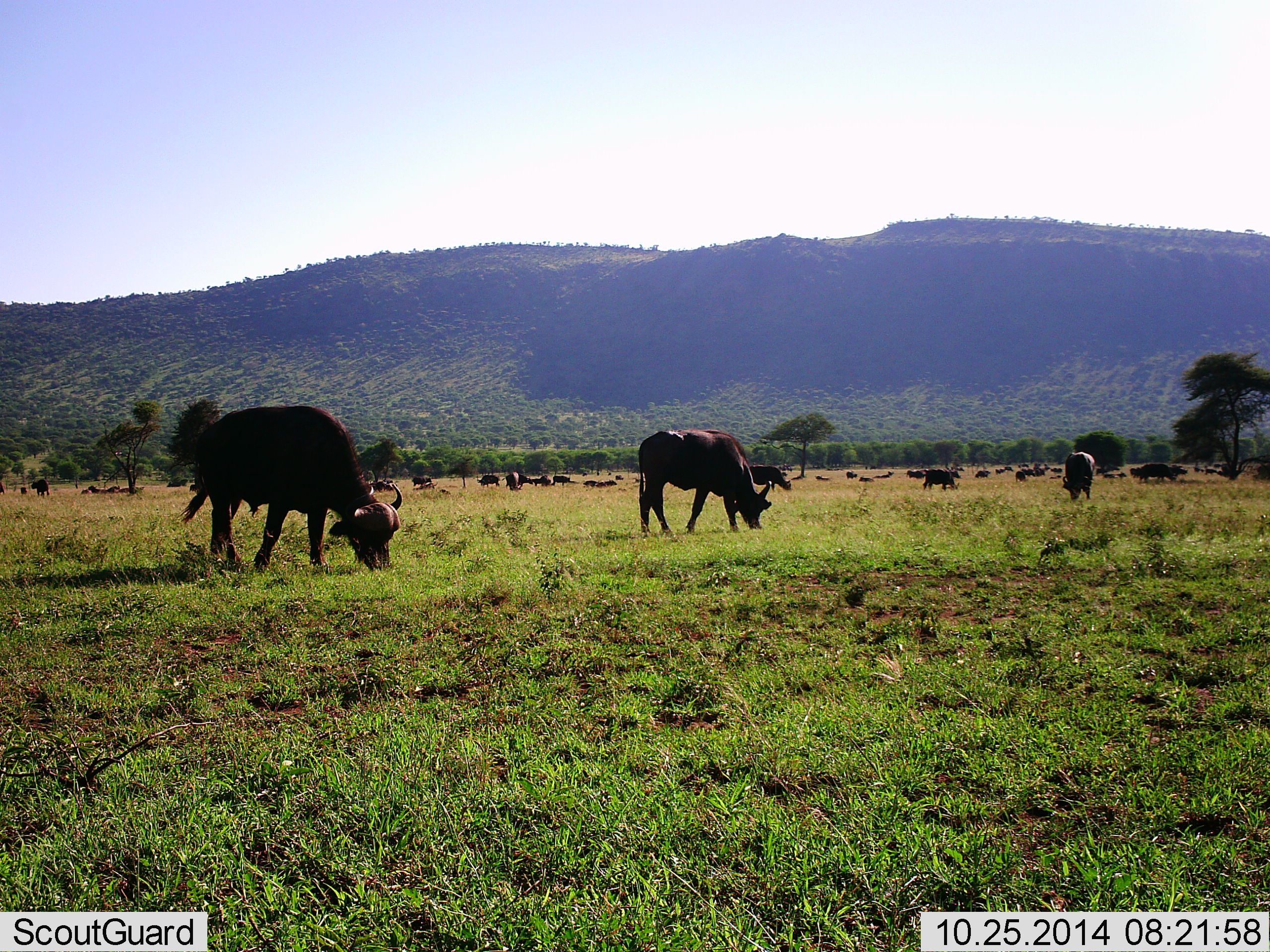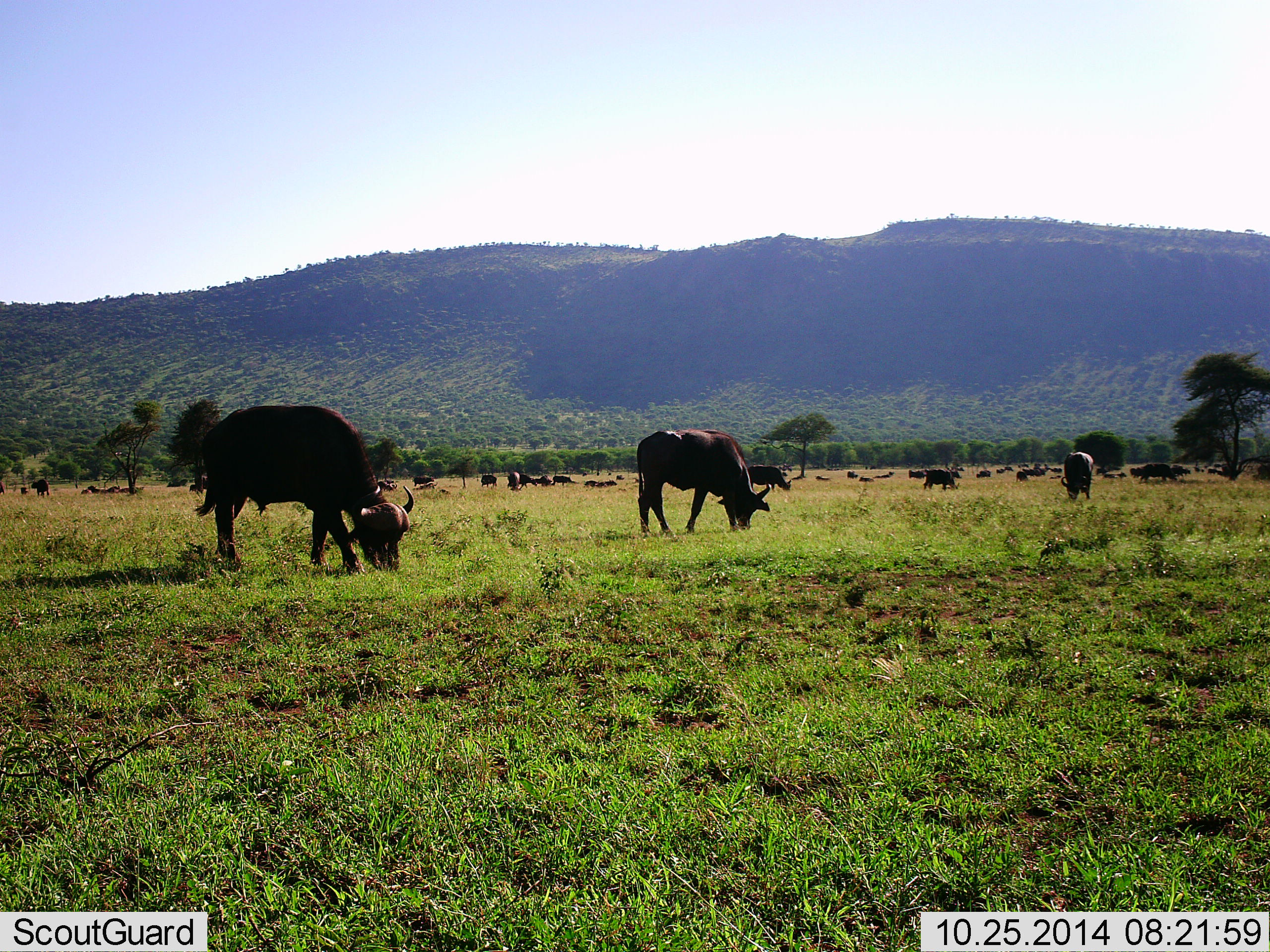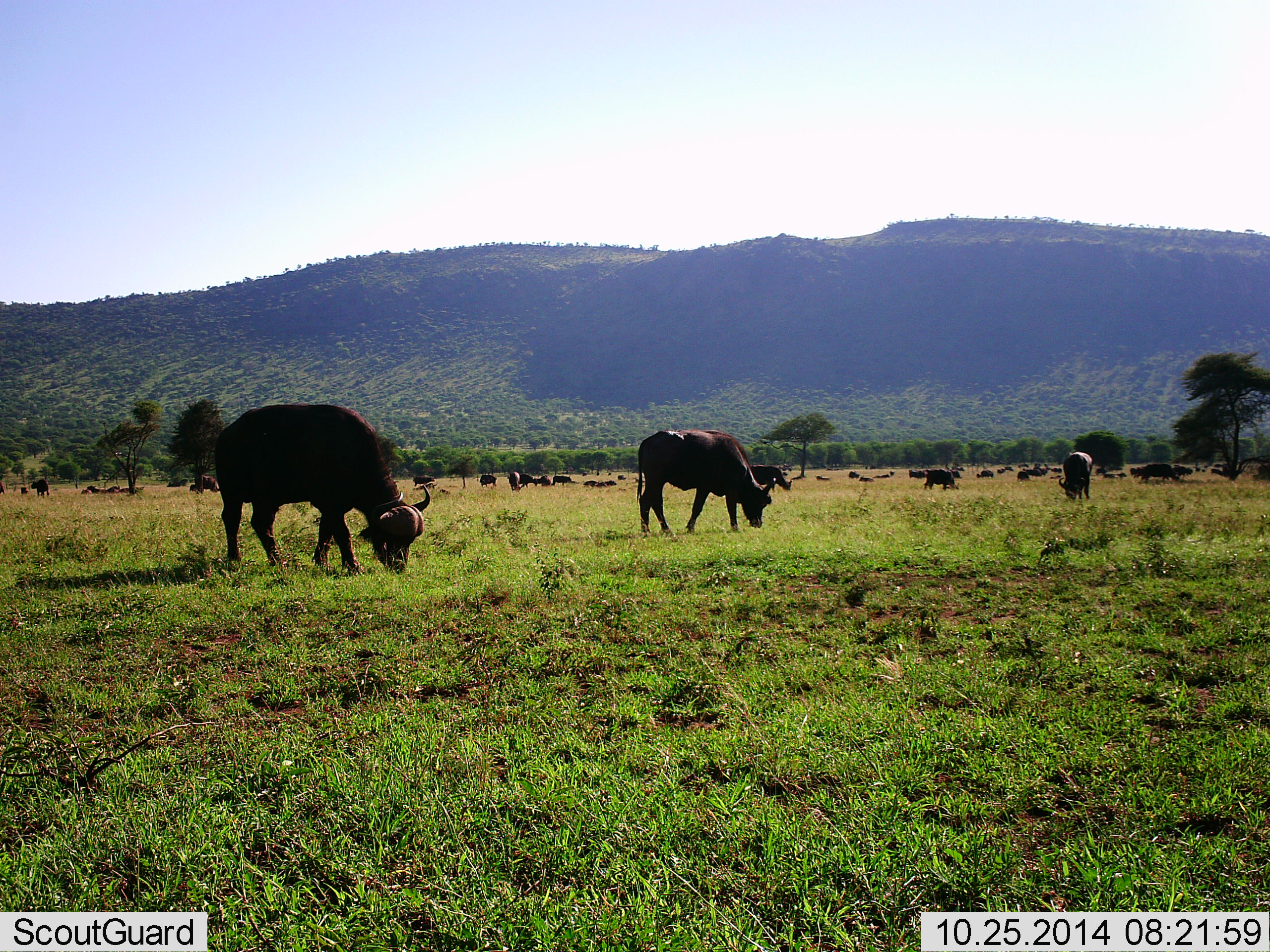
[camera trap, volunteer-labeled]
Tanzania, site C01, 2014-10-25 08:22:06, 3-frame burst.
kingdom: Animalia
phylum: Chordata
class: Mammalia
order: Artiodactyla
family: Bovidae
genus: Syncerus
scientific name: Syncerus caffer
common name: cape buffalo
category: buffalo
Buffalo (cape buffalo) (Syncerus caffer), count 11-50. Behavior (volunteer vote fractions): standing 20%, resting 20%, moving 30%, interacting 0%. Young present (vote fraction): 0%. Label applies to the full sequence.